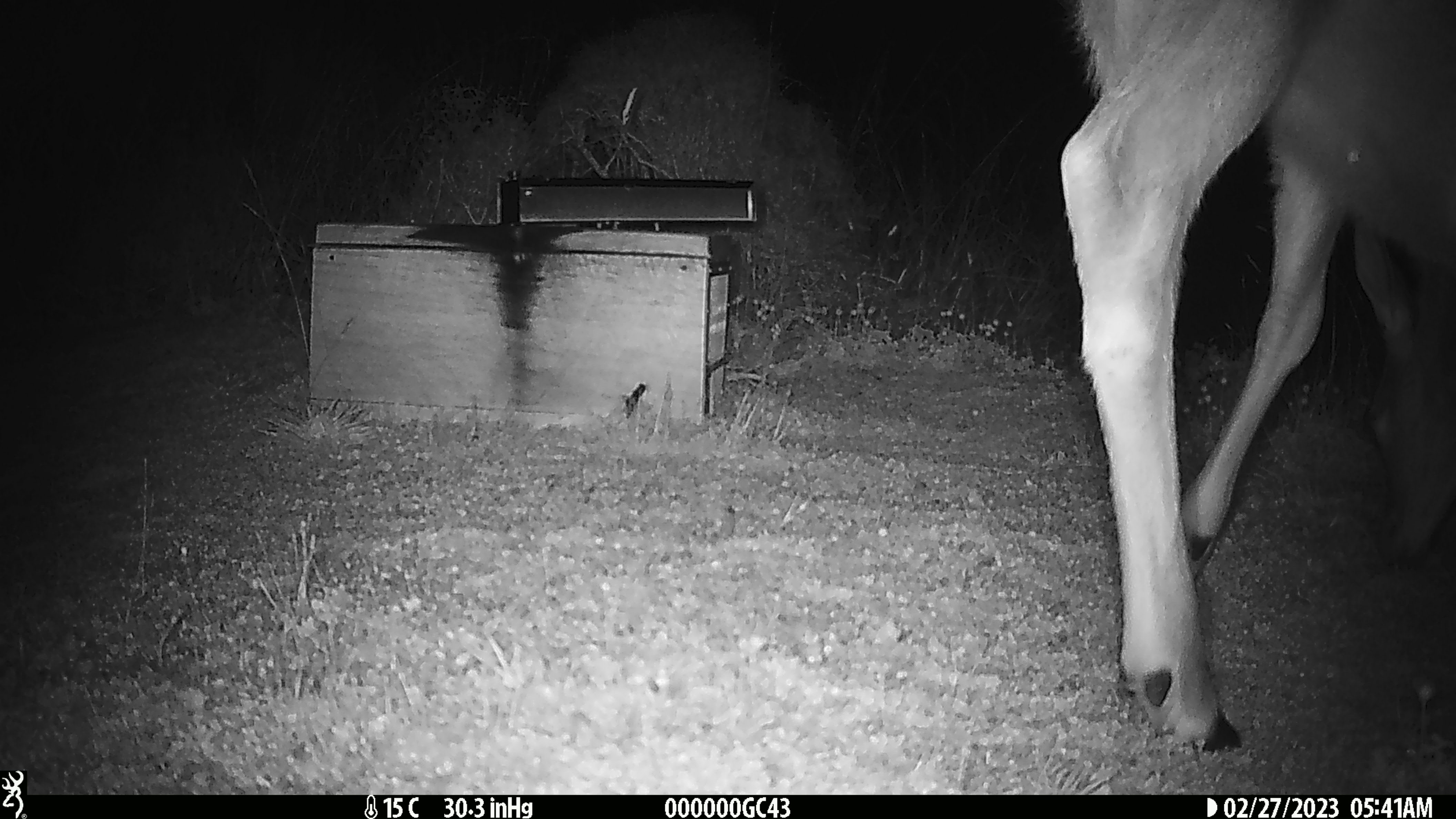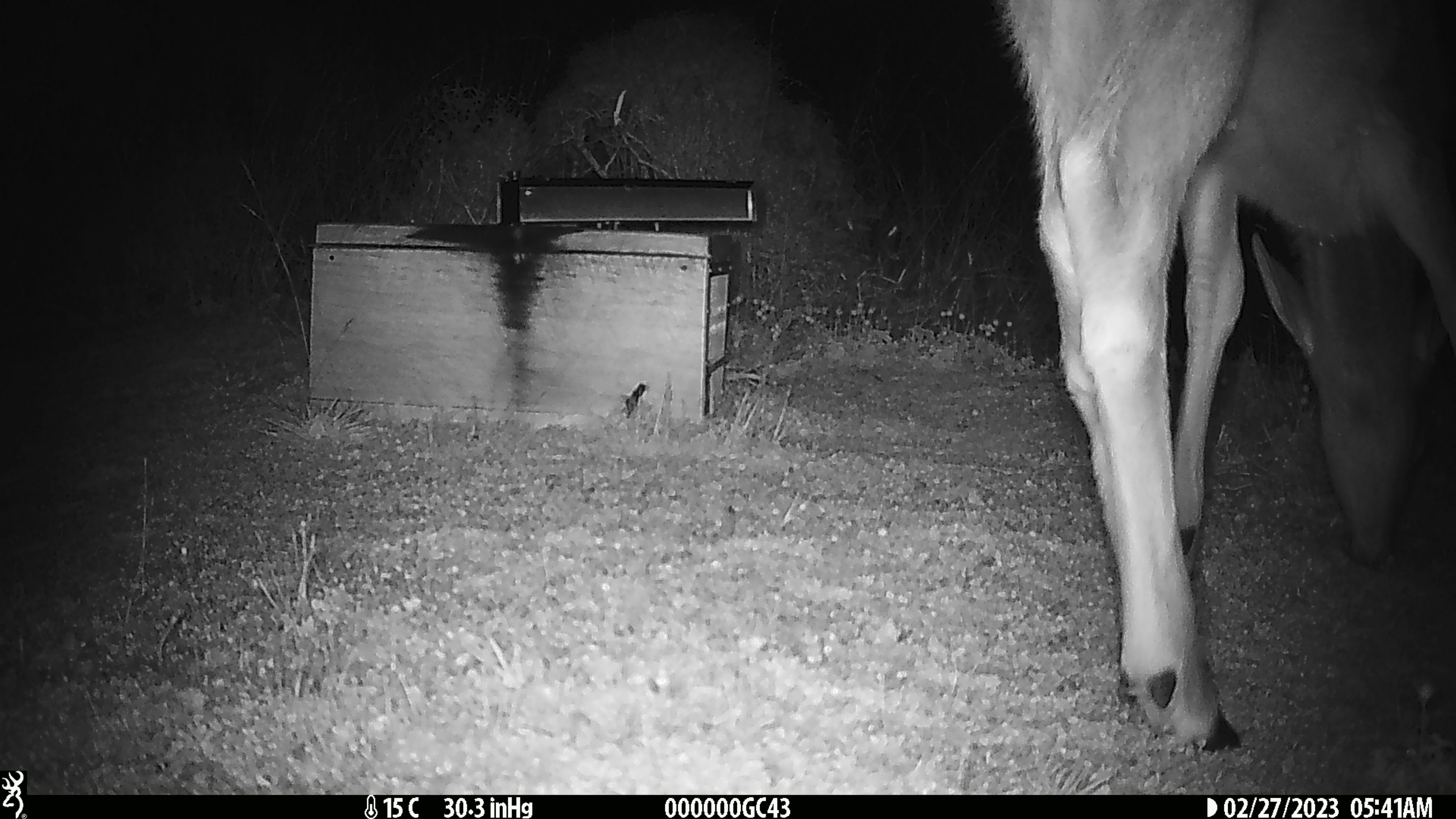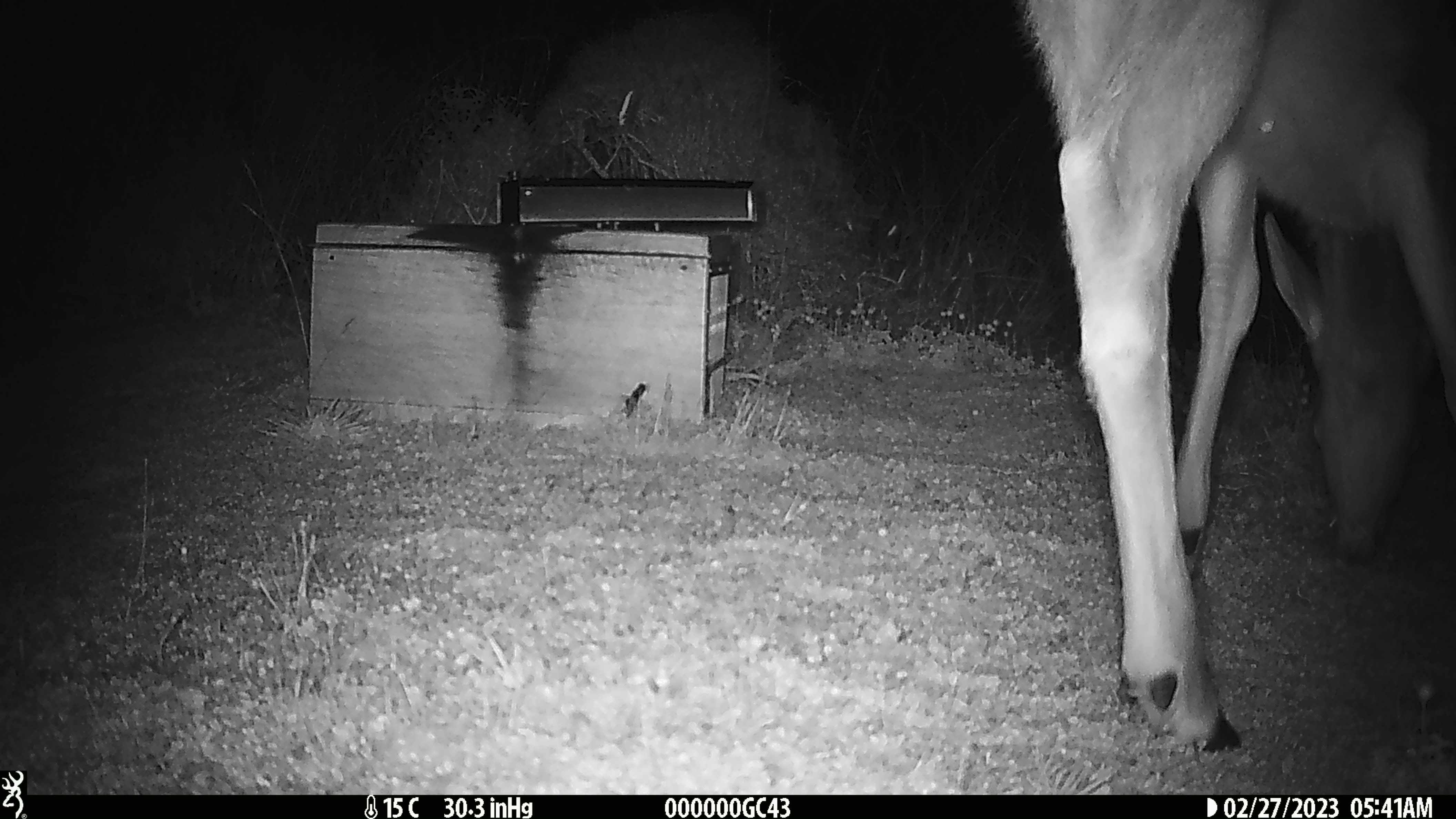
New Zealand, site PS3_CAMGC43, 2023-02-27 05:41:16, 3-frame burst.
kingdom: Animalia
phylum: Chordata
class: Mammalia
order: Artiodactyla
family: Cervidae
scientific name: Cervidae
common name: deer